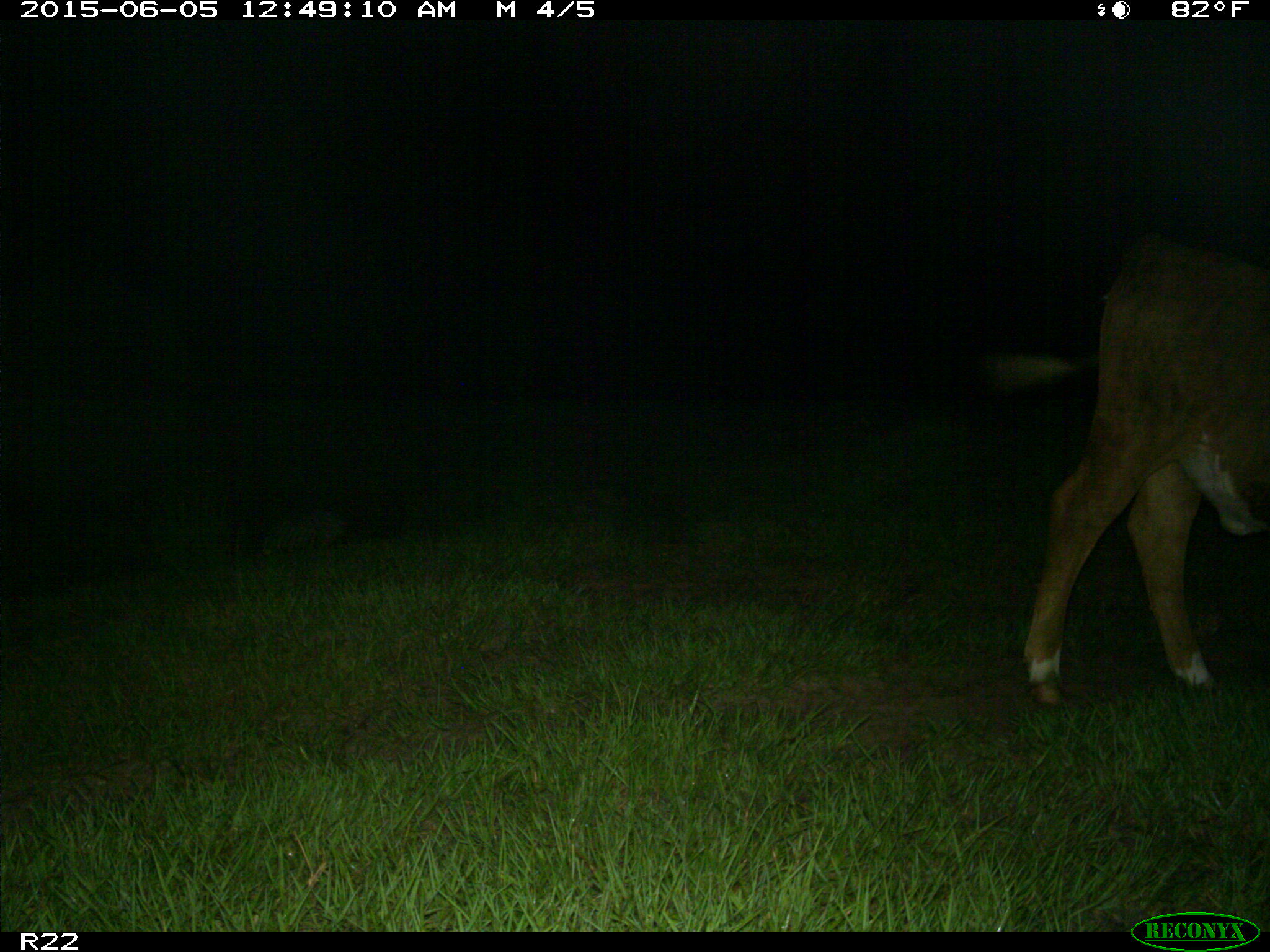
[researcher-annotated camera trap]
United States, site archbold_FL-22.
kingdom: Animalia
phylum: Chordata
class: Mammalia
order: Artiodactyla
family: Bovidae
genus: Bos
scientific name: Bos taurus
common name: domestic cow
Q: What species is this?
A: Bos taurus (domestic cow).